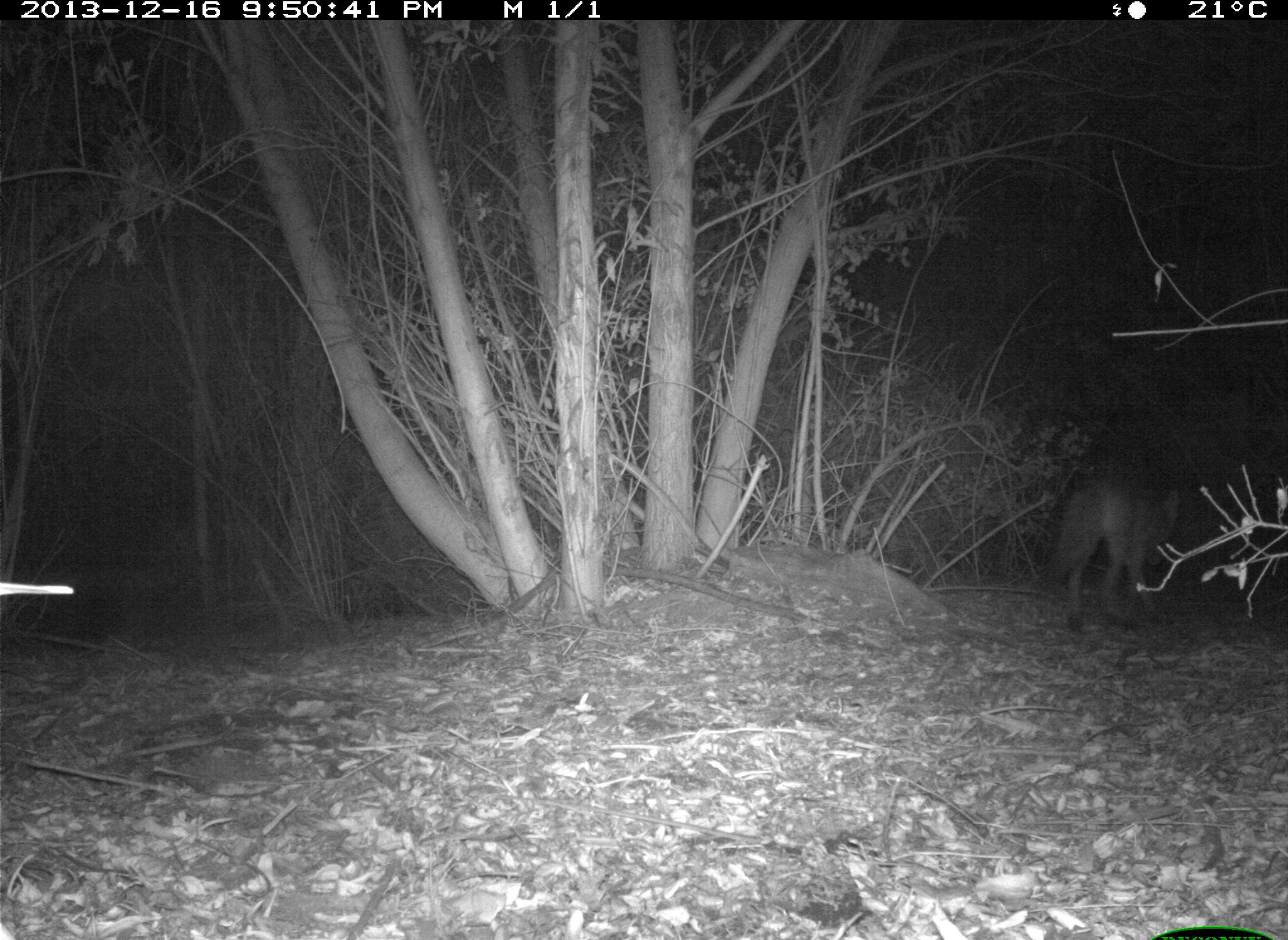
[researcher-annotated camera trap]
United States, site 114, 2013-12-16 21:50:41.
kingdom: Animalia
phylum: Chordata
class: Mammalia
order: Carnivora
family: Canidae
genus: Canis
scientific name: Canis latrans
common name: coyote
Coyote (Canis latrans).